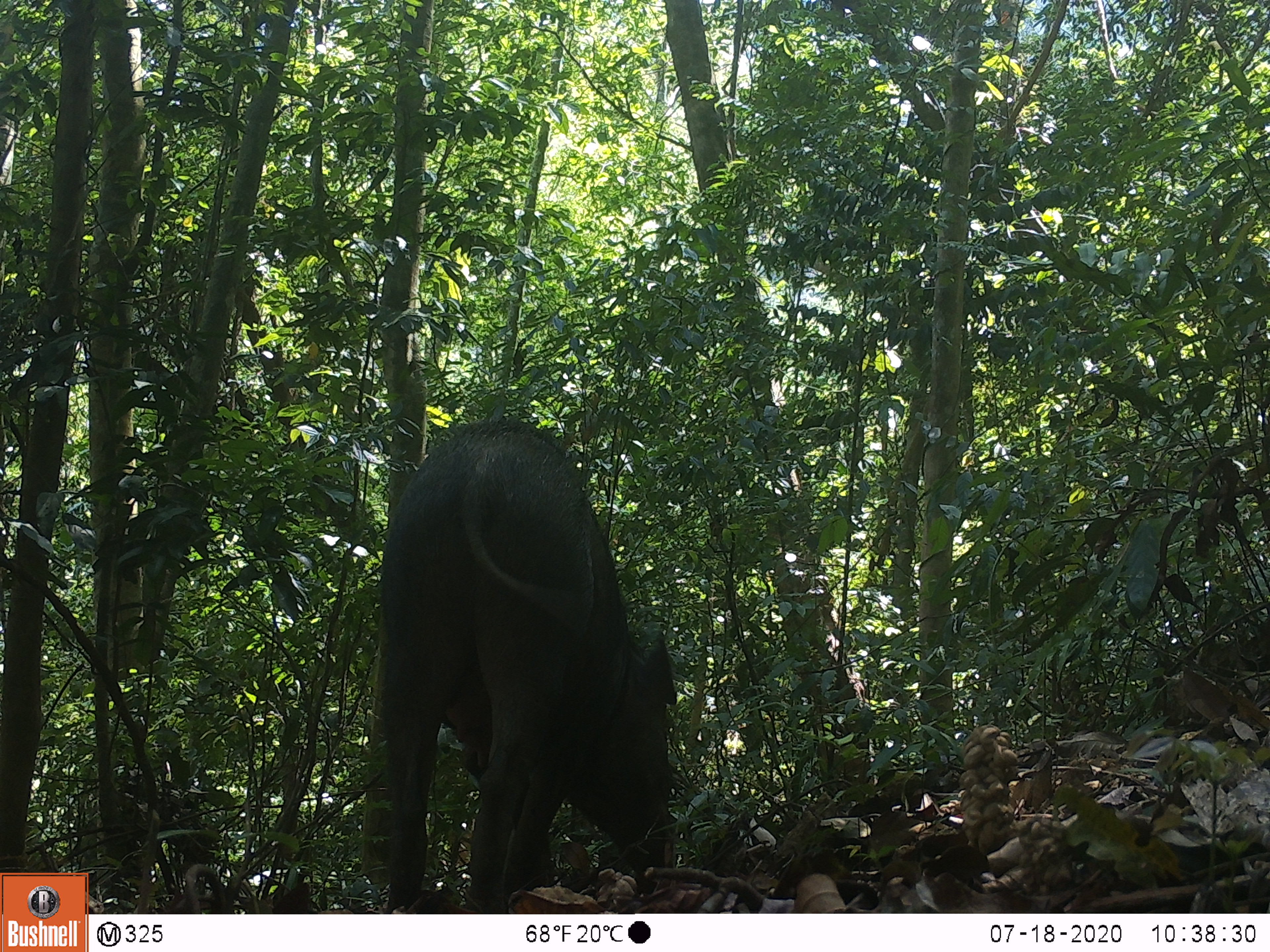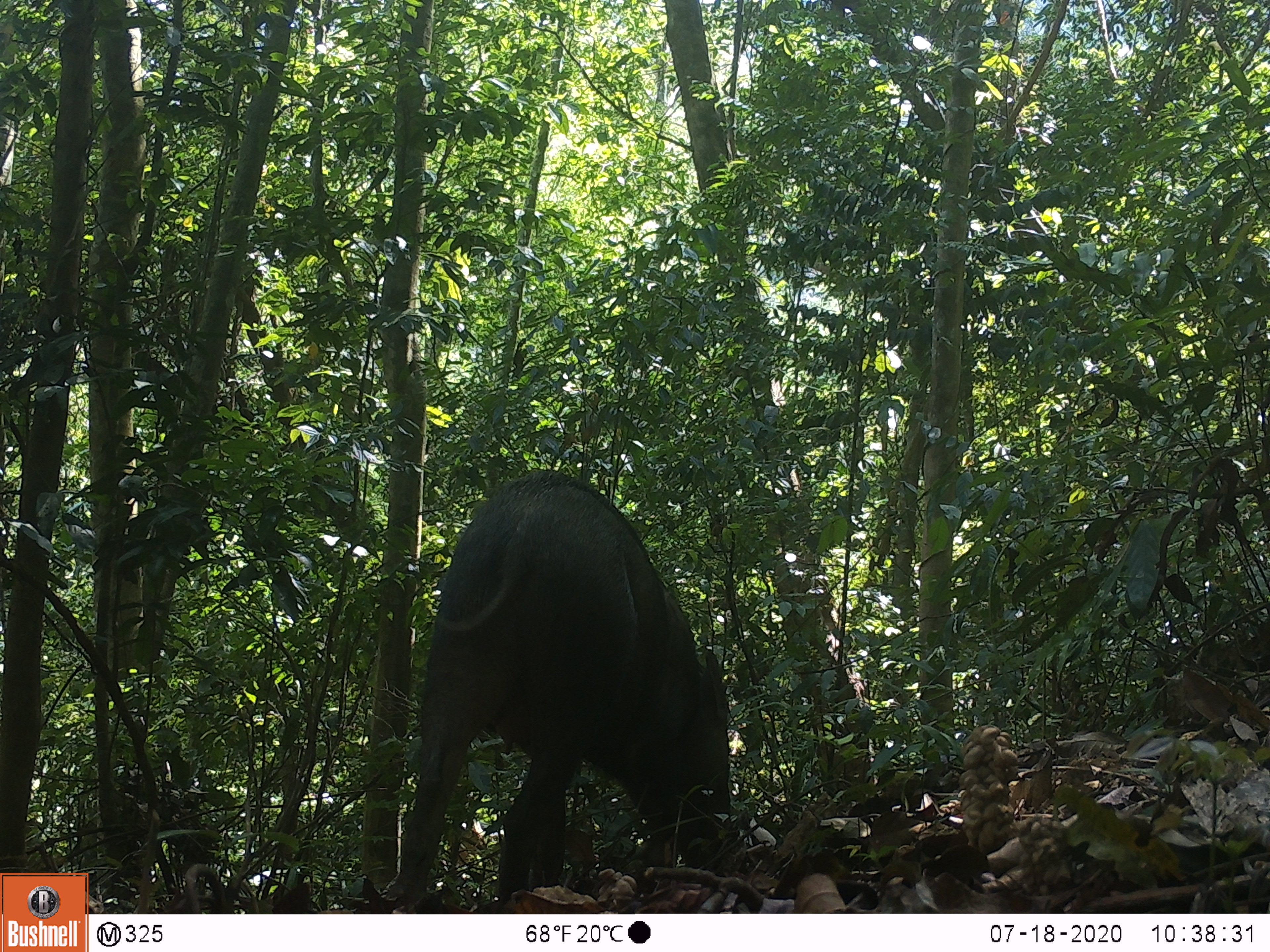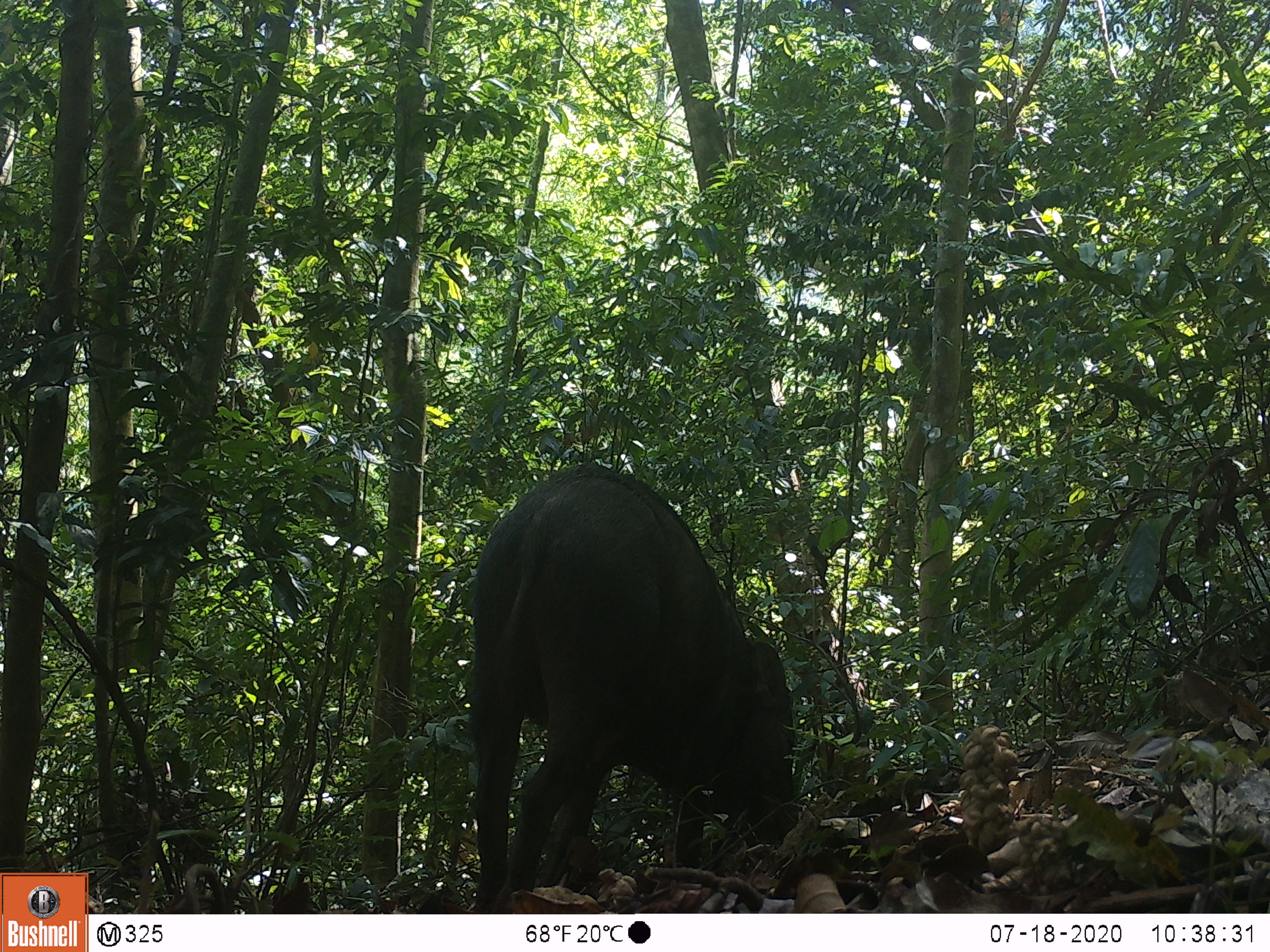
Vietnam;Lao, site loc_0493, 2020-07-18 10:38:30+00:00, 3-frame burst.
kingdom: Animalia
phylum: Chordata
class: Mammalia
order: Artiodactyla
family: Suidae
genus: Sus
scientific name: Sus scrofa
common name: eurasian wild pig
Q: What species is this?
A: Eurasian wild pig (Sus scrofa).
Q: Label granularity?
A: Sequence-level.